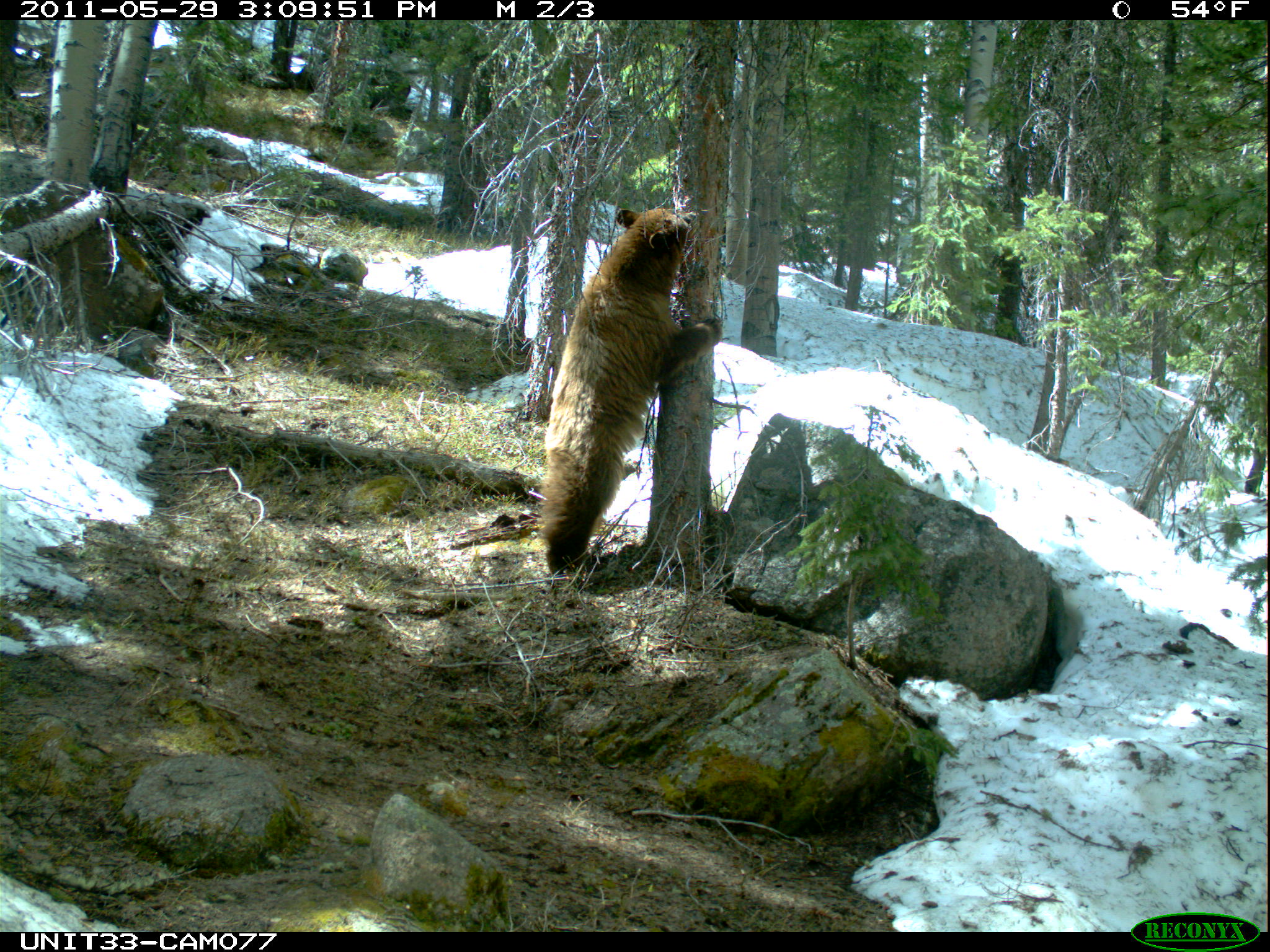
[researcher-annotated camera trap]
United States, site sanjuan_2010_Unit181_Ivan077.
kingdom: Animalia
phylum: Chordata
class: Mammalia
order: Carnivora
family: Ursidae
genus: Ursus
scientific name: Ursus americanus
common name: american black bear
Ursus americanus (american black bear).